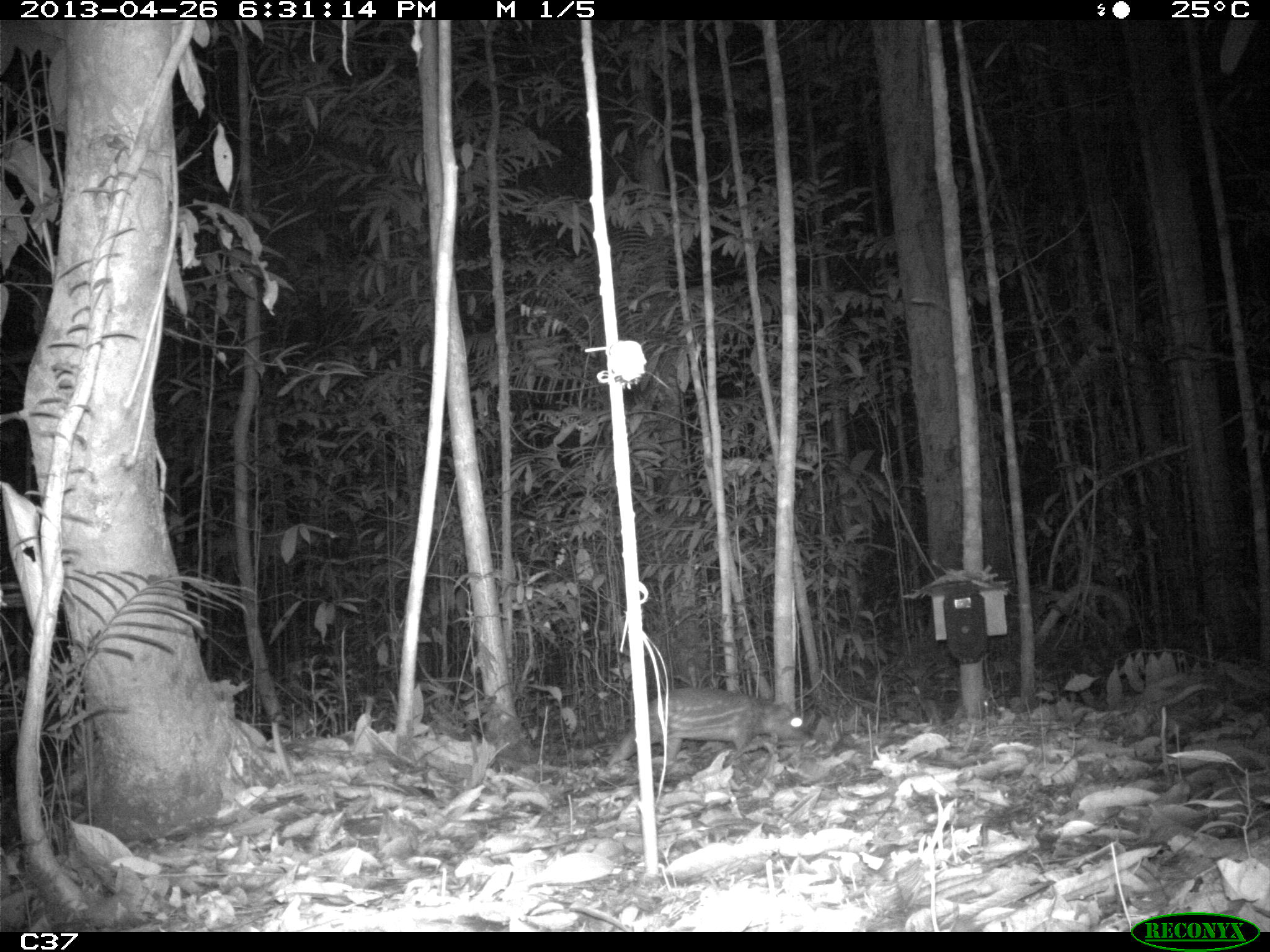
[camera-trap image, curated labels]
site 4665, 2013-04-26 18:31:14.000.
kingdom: Animalia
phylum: Chordata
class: Mammalia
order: Rodentia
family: Cuniculidae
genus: Cuniculus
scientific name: Cuniculus paca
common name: spotted paca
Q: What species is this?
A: Cuniculus paca (spotted paca).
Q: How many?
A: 1.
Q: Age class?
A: Adult.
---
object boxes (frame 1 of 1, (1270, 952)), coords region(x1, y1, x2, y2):
cuniculus paca: region(607, 687, 810, 765)